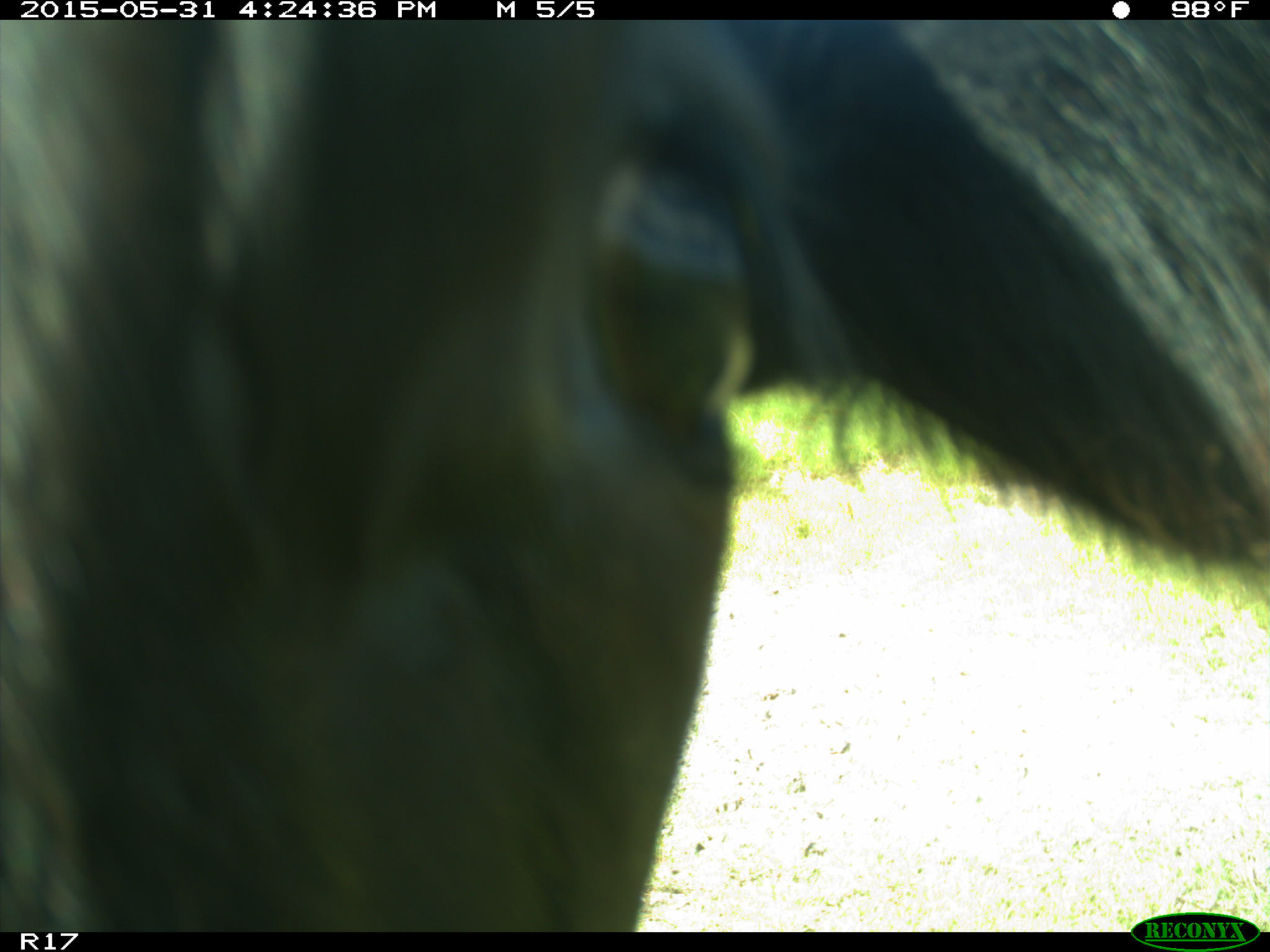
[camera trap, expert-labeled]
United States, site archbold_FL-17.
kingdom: Animalia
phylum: Chordata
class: Mammalia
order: Artiodactyla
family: Bovidae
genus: Bos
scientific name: Bos taurus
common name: domestic cow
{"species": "Bos taurus (domestic cow)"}